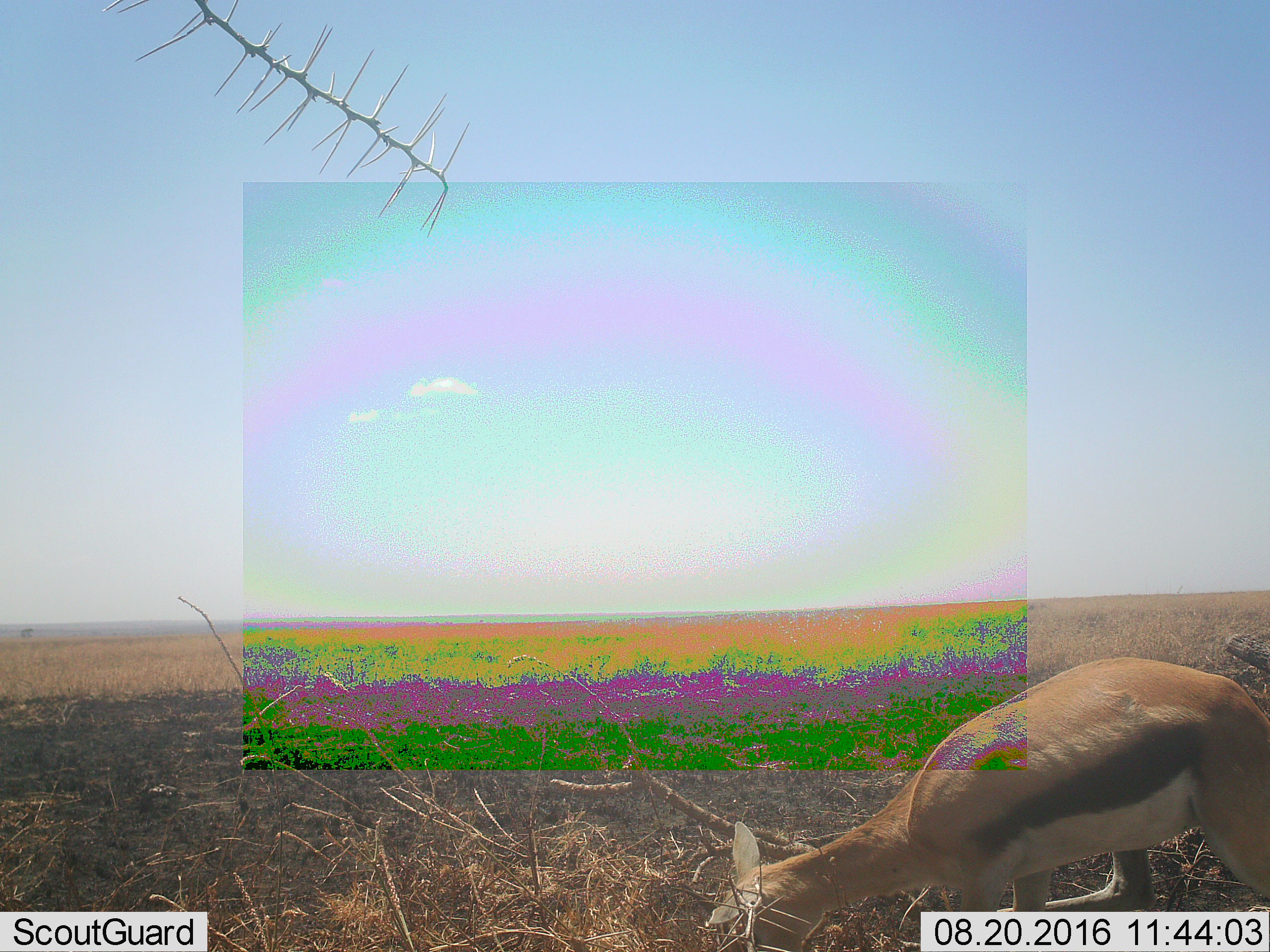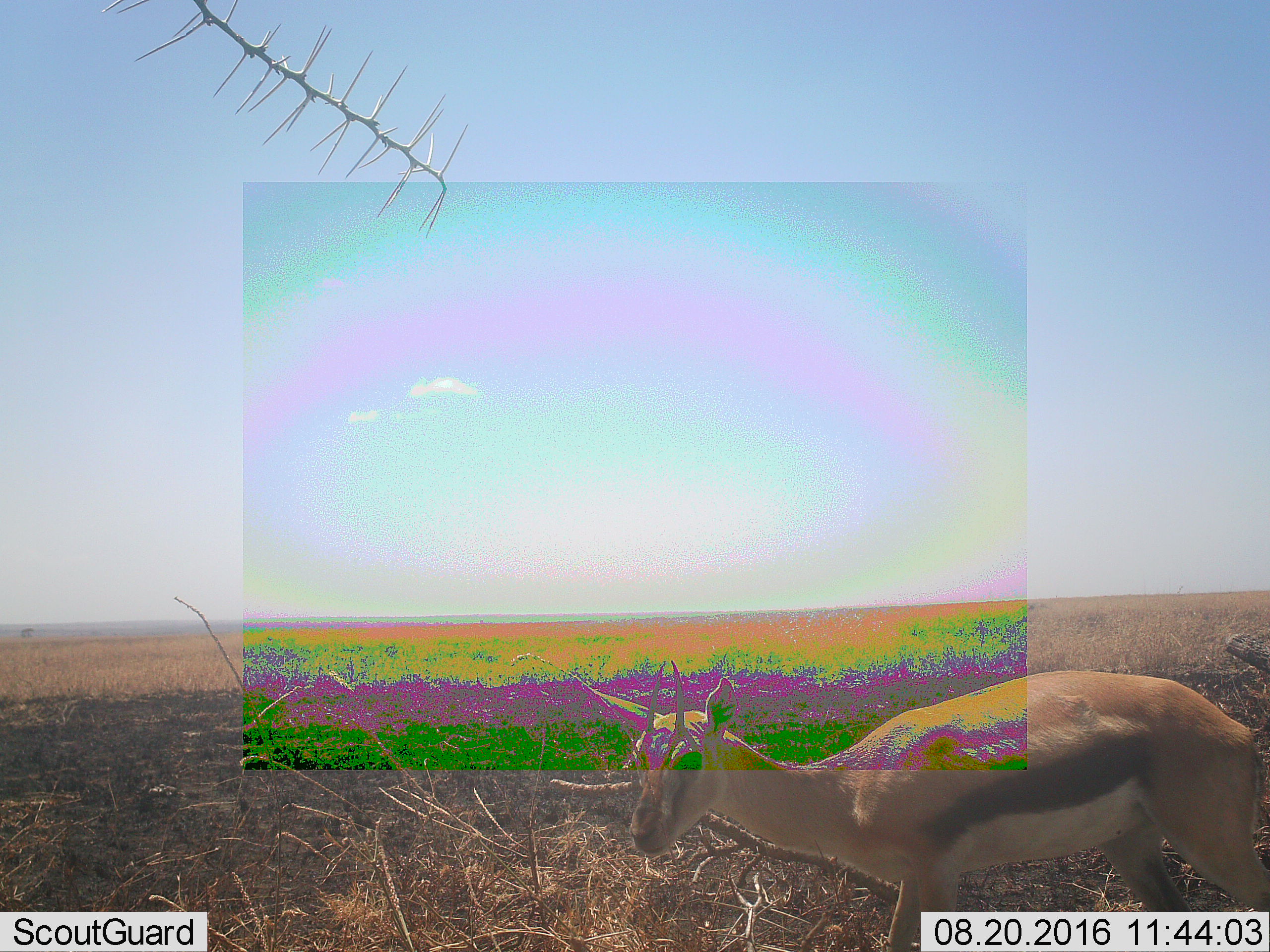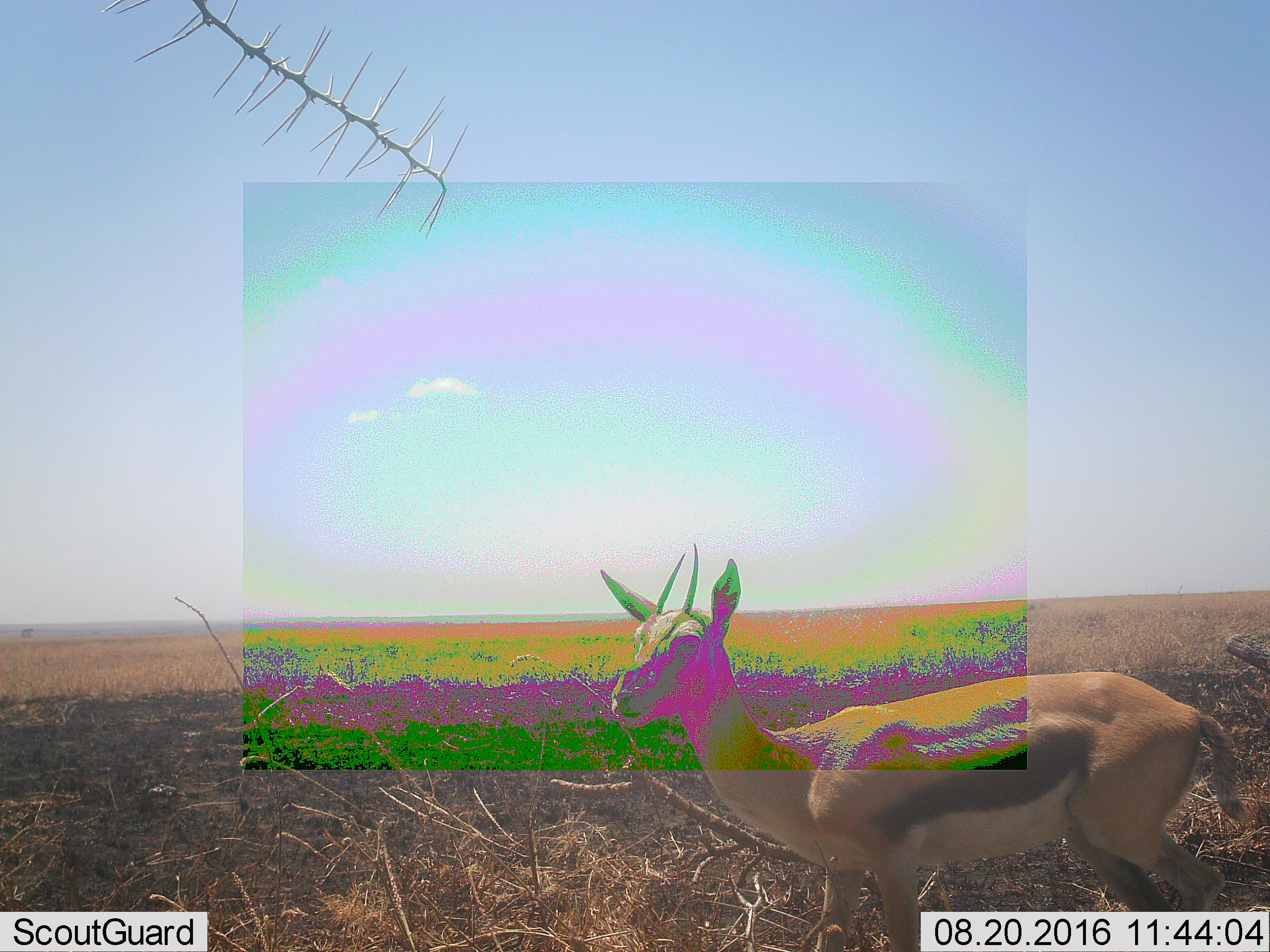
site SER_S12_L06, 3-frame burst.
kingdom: Animalia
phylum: Chordata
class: Mammalia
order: Artiodactyla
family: Bovidae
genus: Eudorcas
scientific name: Eudorcas thomsonii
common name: thomson's gazelle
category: gazellethomsons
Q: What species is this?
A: Gazellethomsons (thomson's gazelle) (Eudorcas thomsonii).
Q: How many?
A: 1.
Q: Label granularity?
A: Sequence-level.